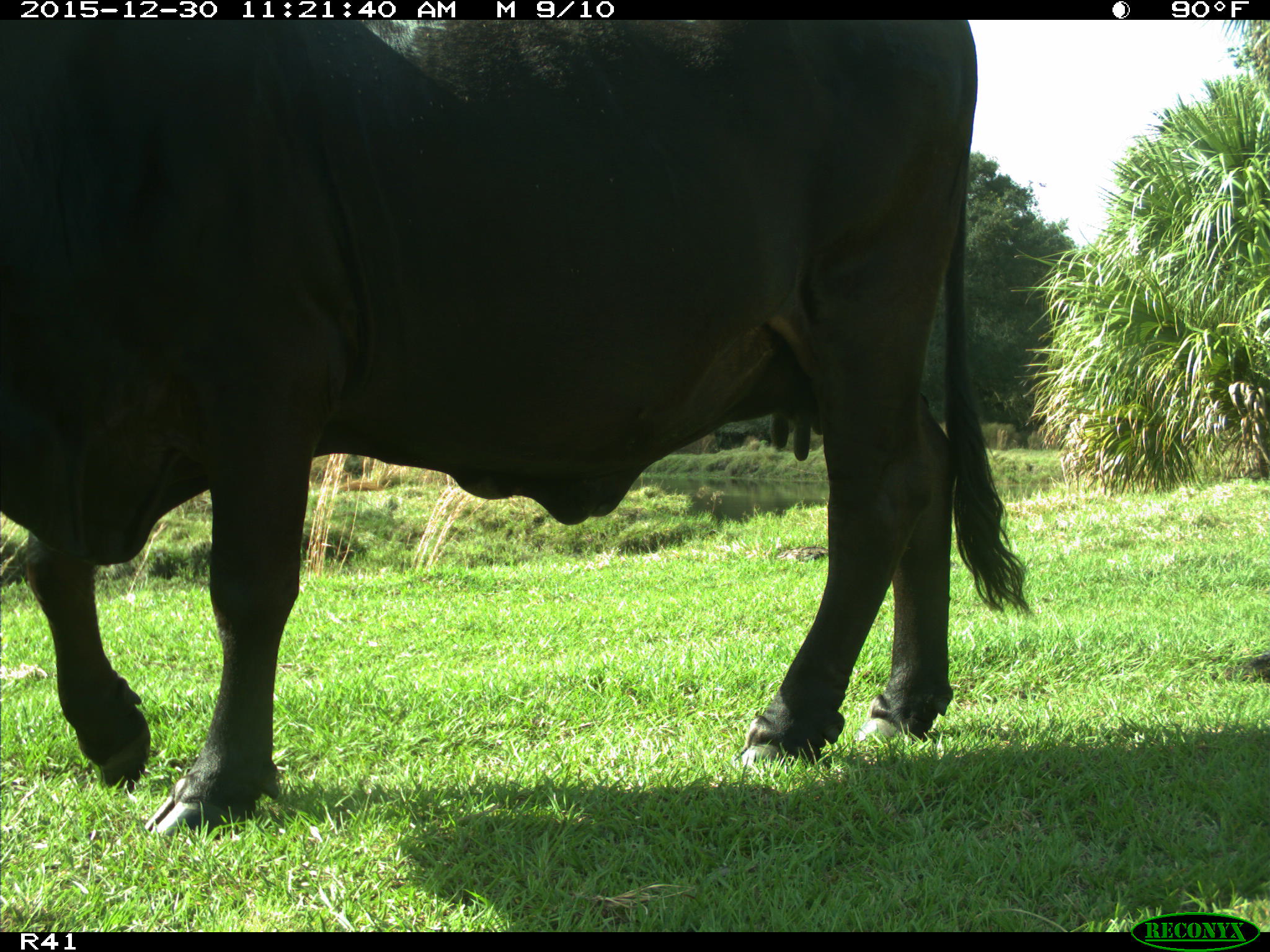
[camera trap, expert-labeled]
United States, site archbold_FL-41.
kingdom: Animalia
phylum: Chordata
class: Mammalia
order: Artiodactyla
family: Bovidae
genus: Bos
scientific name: Bos taurus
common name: domestic cow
Bos taurus (domestic cow).